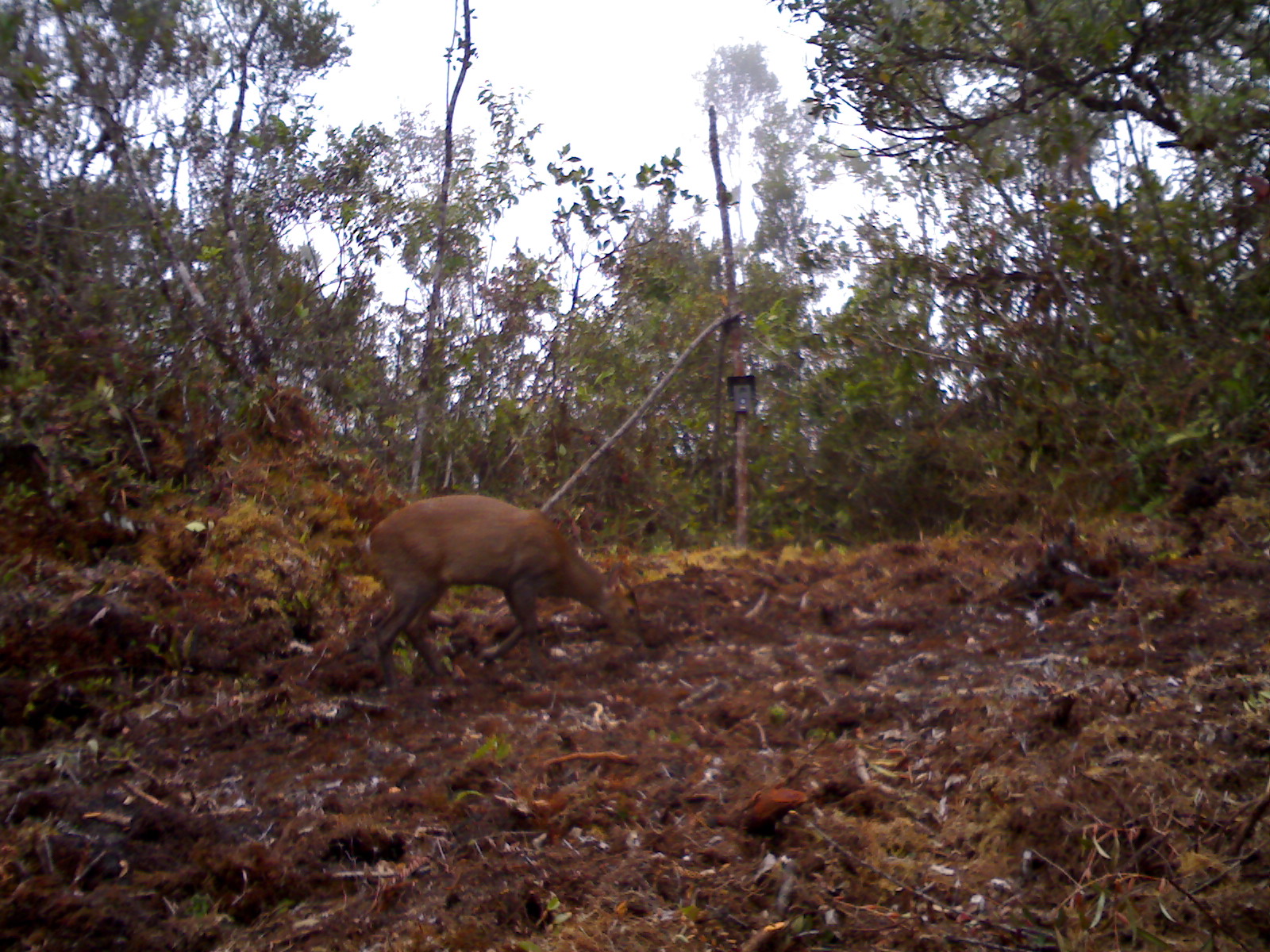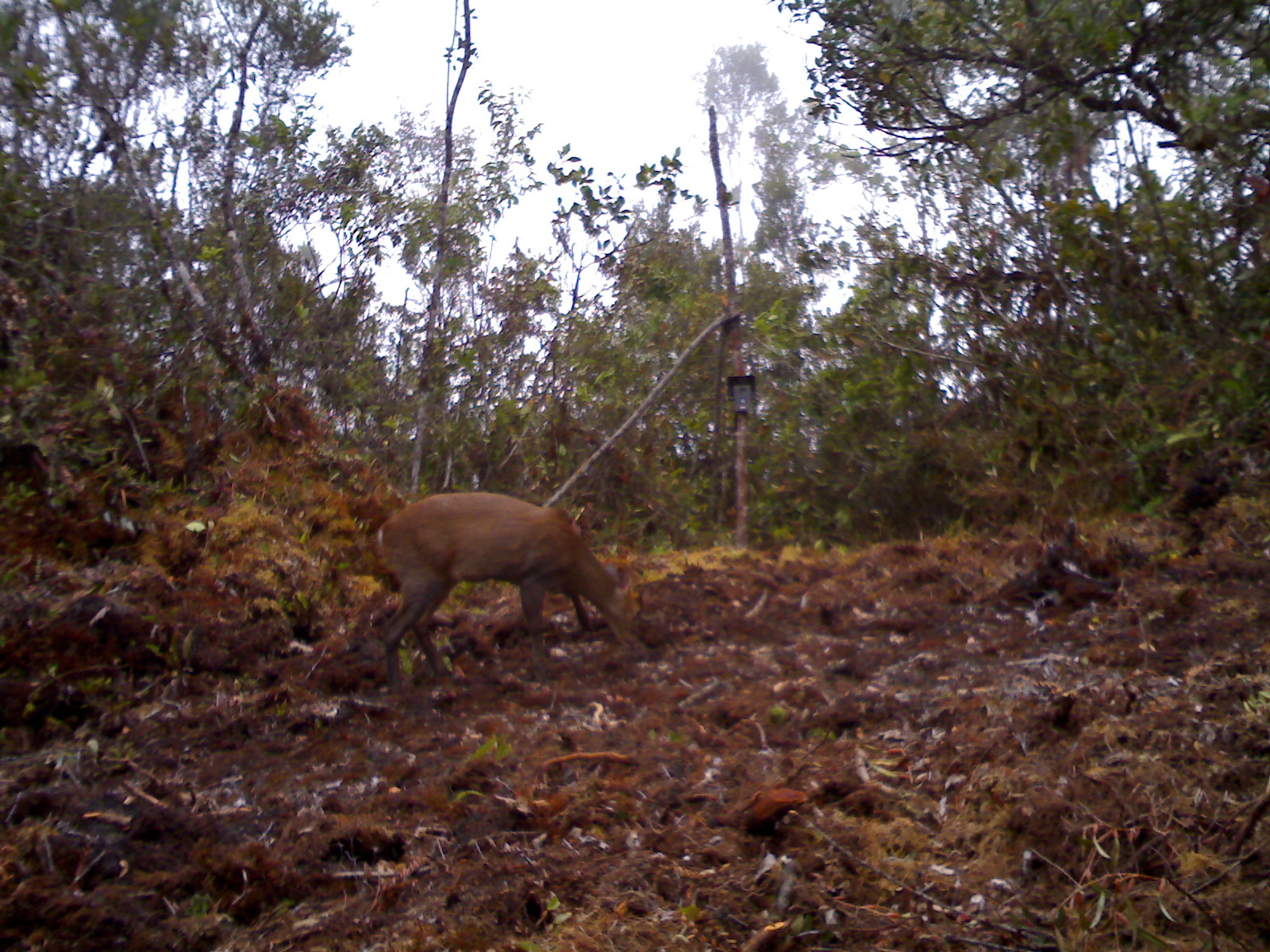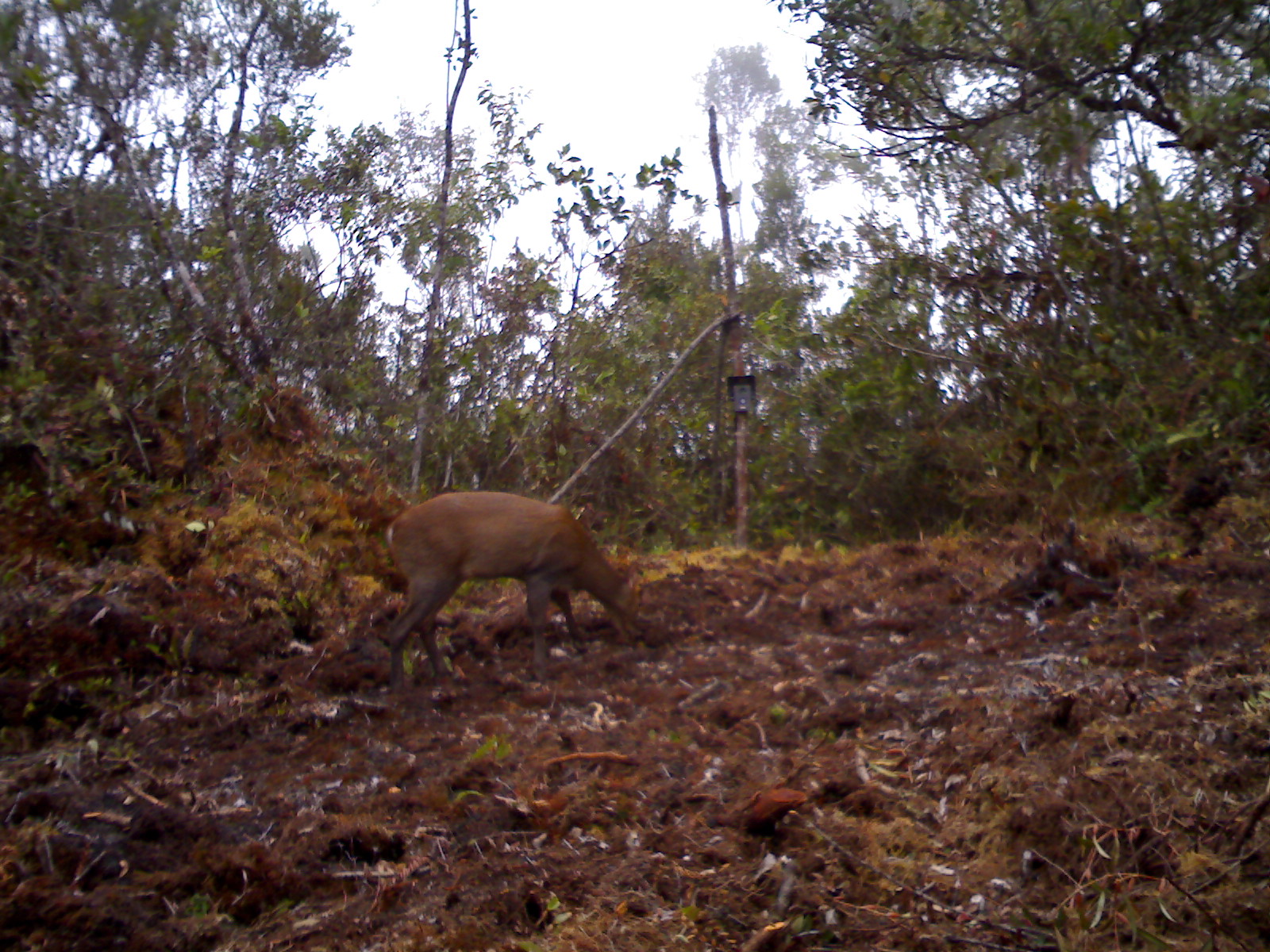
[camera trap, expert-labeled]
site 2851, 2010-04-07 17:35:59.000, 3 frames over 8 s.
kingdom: Animalia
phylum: Chordata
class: Mammalia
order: Artiodactyla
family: Cervidae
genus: Muntiacus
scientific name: Muntiacus muntjak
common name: southern red muntjac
Muntiacus muntjak (southern red muntjac), count 1.